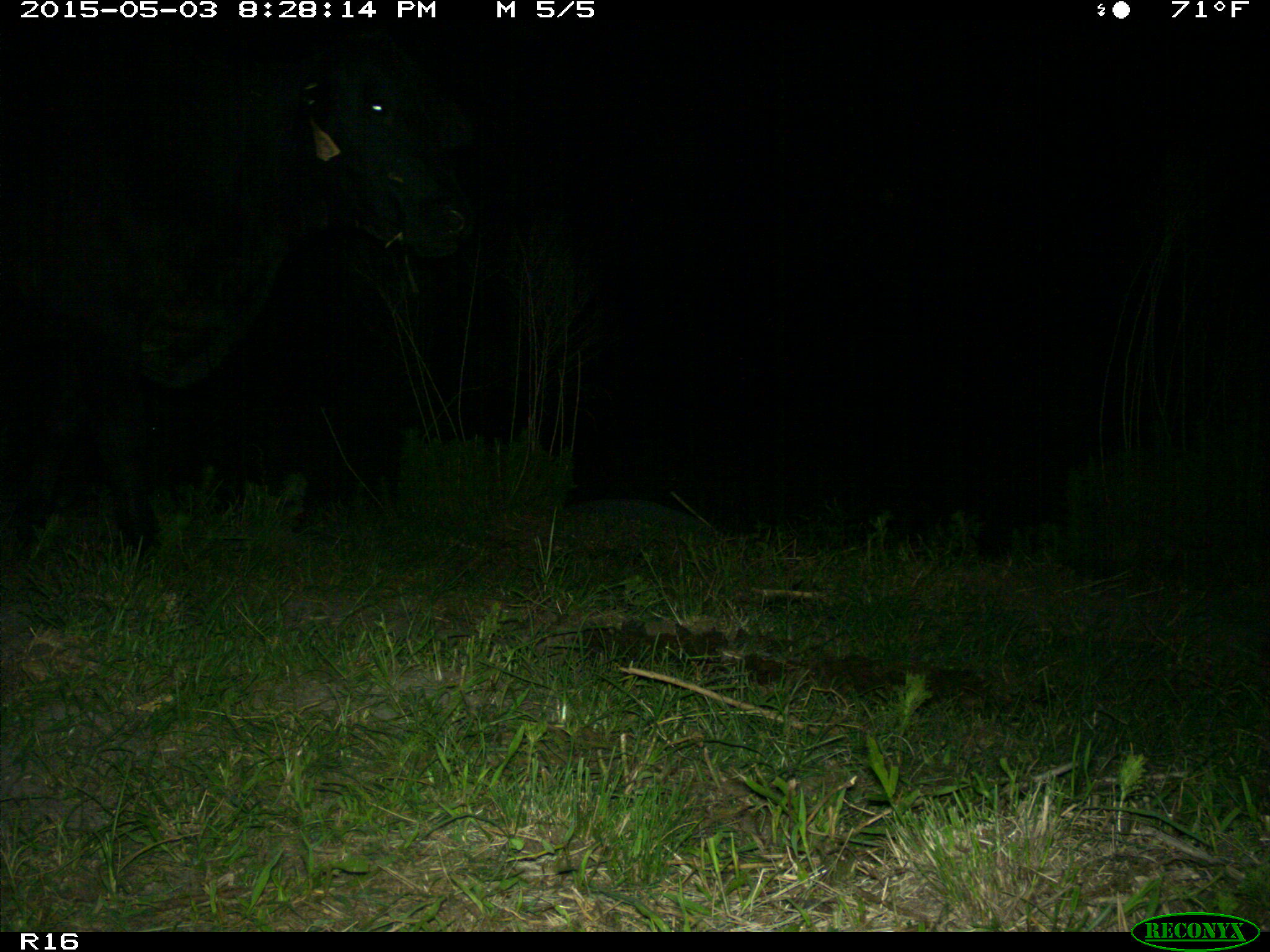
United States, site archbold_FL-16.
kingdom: Animalia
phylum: Chordata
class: Mammalia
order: Artiodactyla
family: Bovidae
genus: Bos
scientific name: Bos taurus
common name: domestic cow